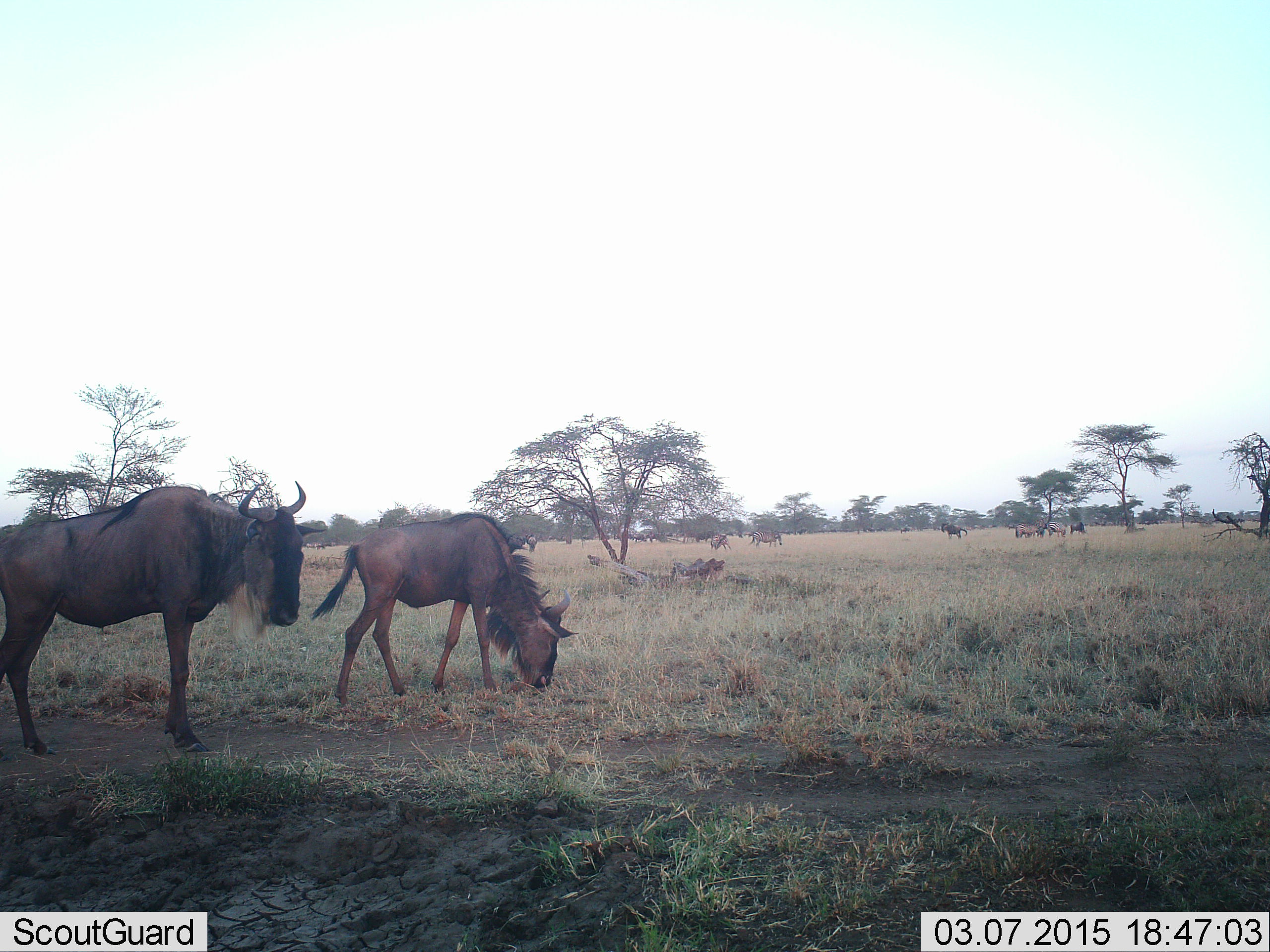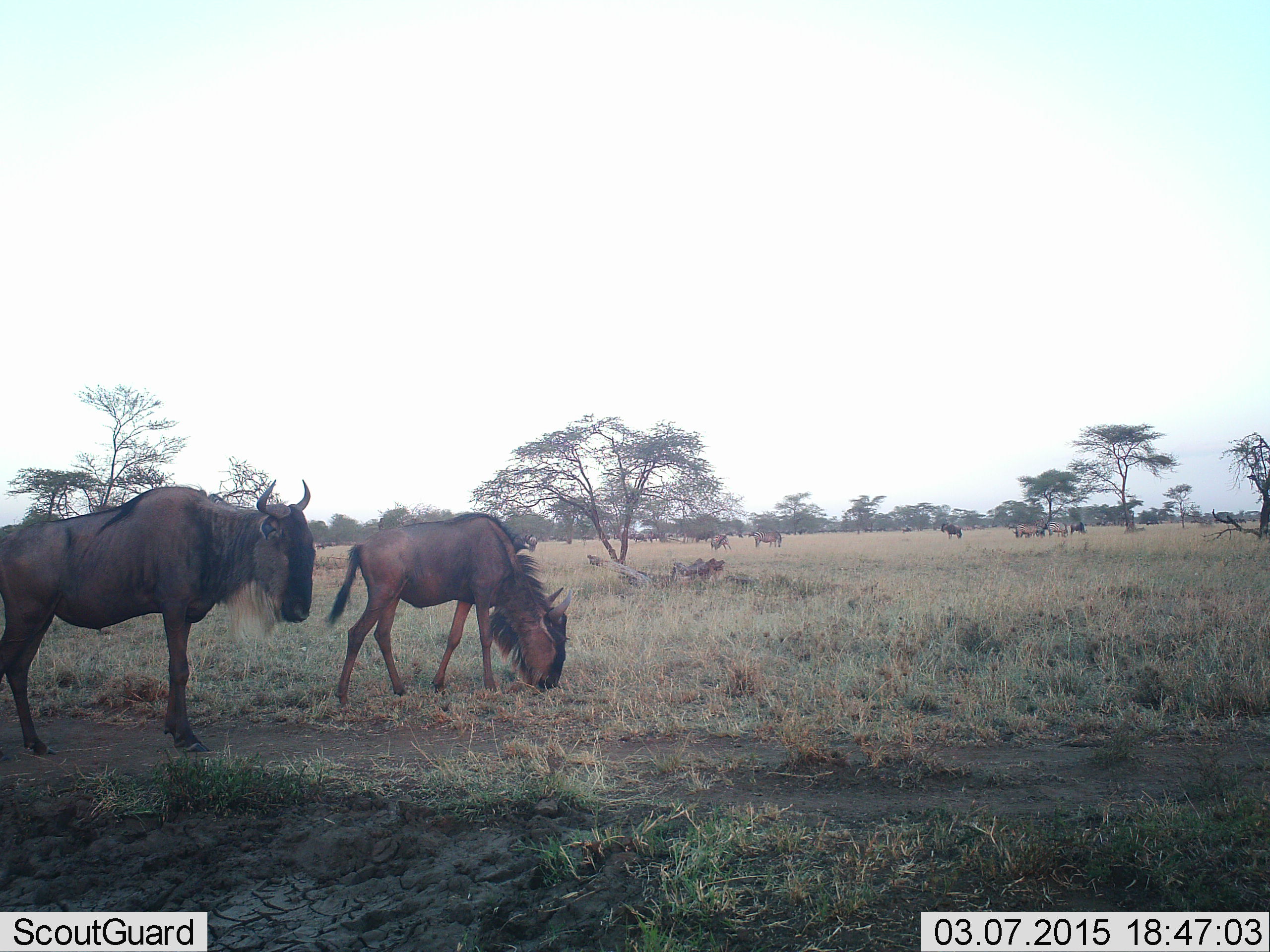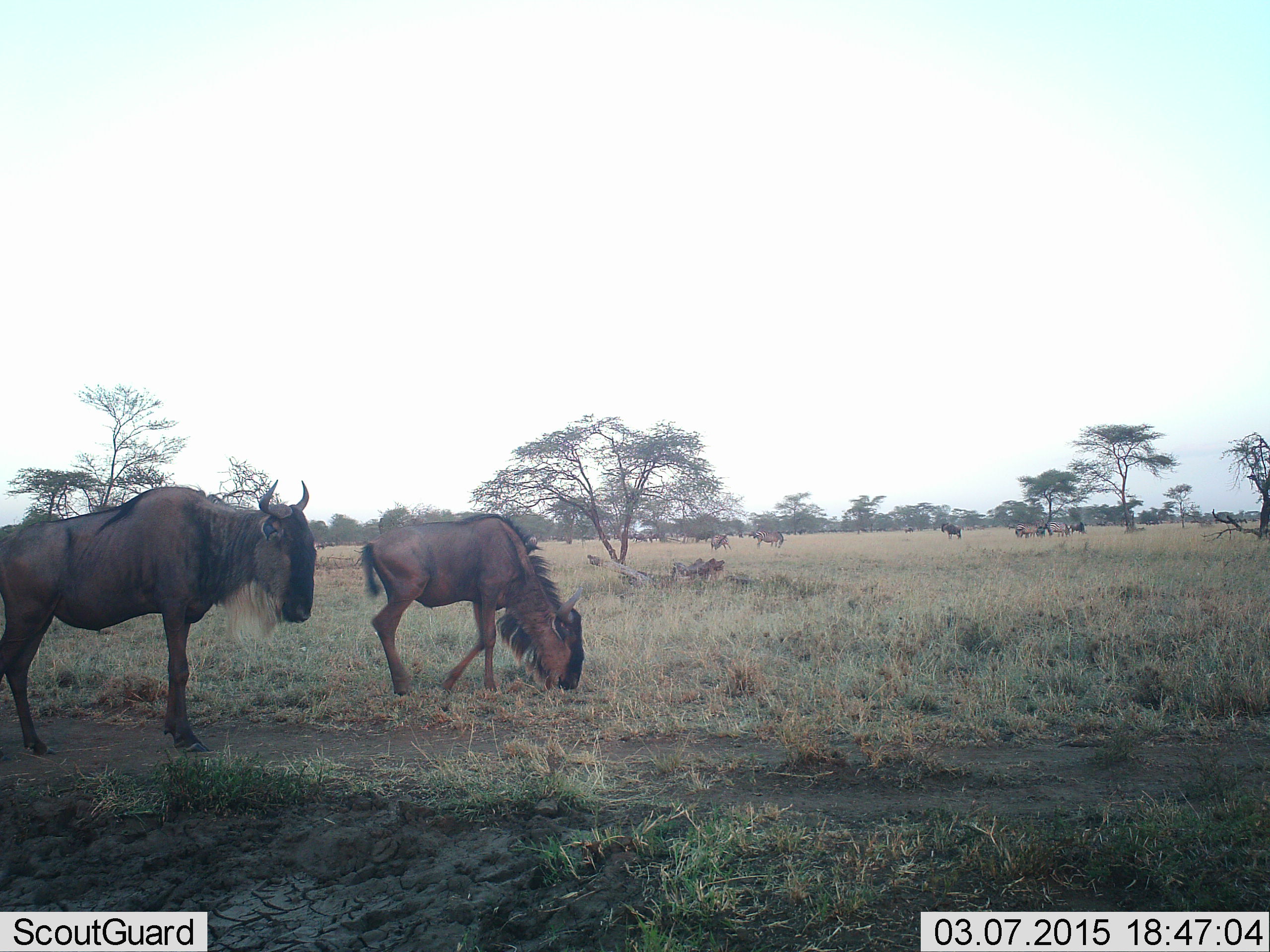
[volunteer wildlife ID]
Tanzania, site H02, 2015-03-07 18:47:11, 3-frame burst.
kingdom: Animalia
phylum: Chordata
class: Mammalia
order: Artiodactyla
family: Bovidae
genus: Connochaetes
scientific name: Connochaetes taurinus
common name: blue wildebeest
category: wildebeest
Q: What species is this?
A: Wildebeest (blue wildebeest) (Connochaetes taurinus).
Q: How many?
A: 9.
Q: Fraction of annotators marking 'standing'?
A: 73%.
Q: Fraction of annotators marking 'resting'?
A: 0%.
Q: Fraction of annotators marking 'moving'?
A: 18%.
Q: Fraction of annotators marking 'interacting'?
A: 0%.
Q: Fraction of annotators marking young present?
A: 9%.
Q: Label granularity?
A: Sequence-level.